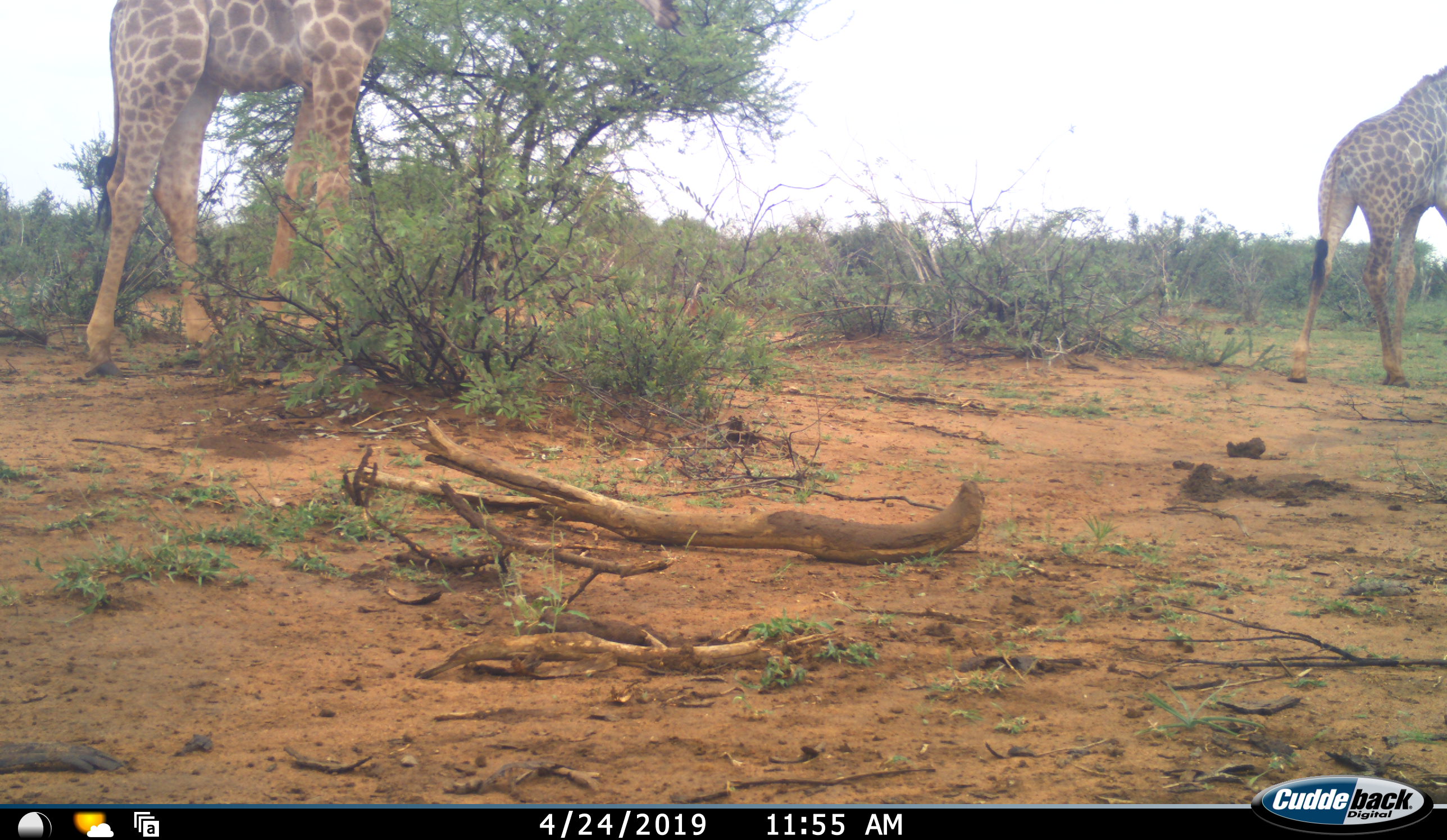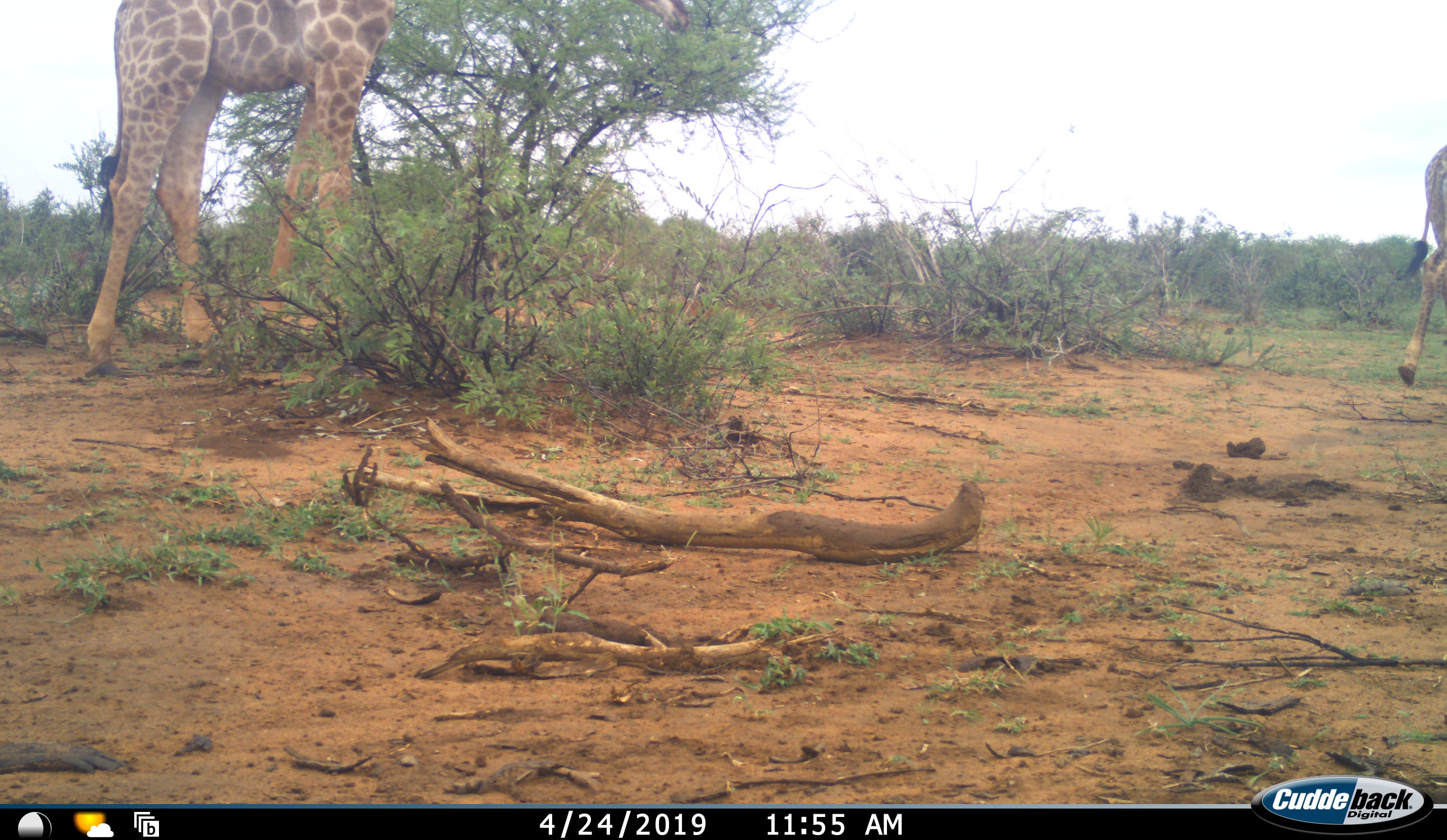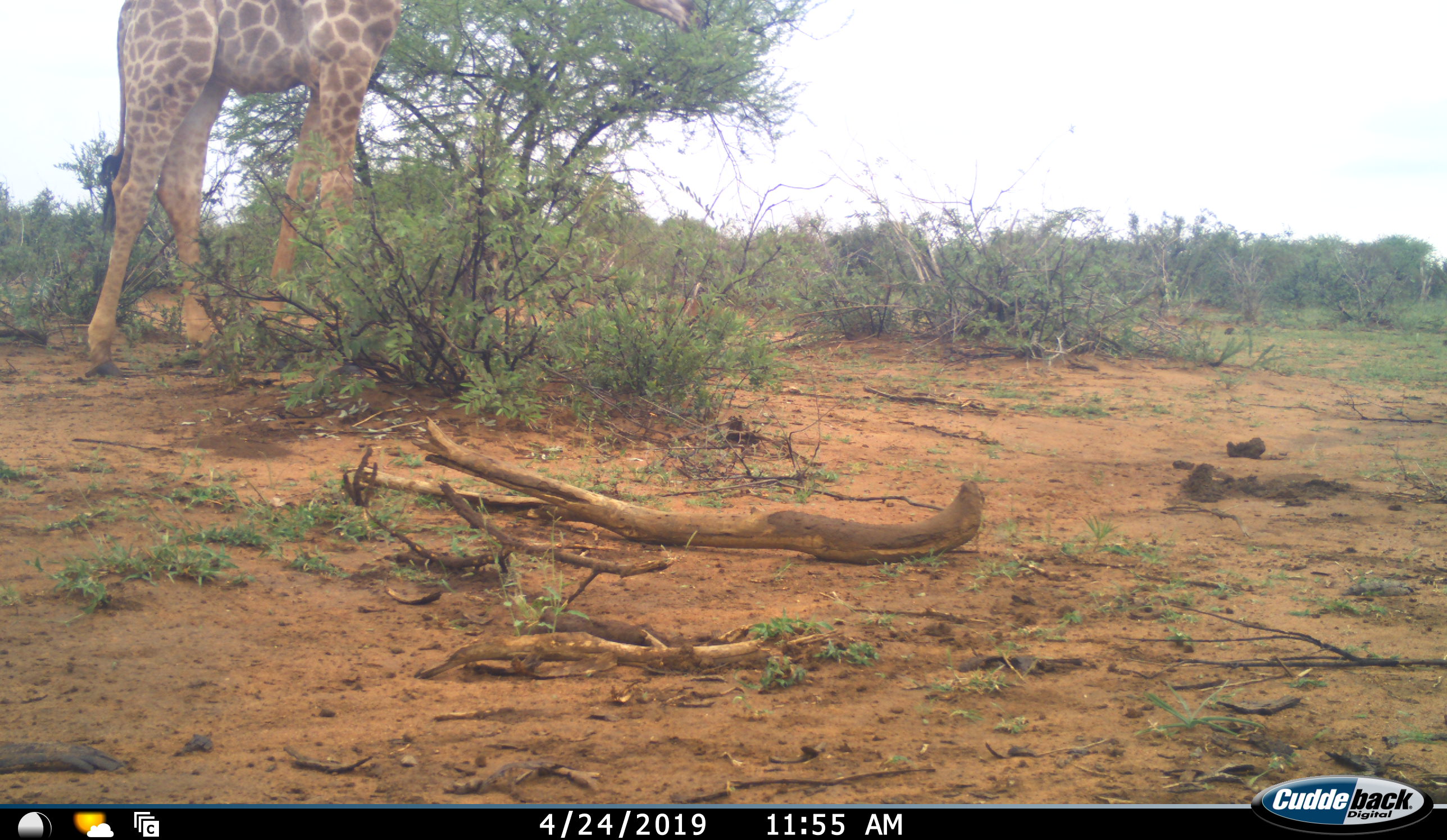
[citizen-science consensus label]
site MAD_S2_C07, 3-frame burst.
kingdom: Animalia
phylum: Chordata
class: Mammalia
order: Artiodactyla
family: Giraffidae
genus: Giraffa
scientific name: Giraffa camelopardalis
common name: giraffe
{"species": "giraffe (Giraffa camelopardalis)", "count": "2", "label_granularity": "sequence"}